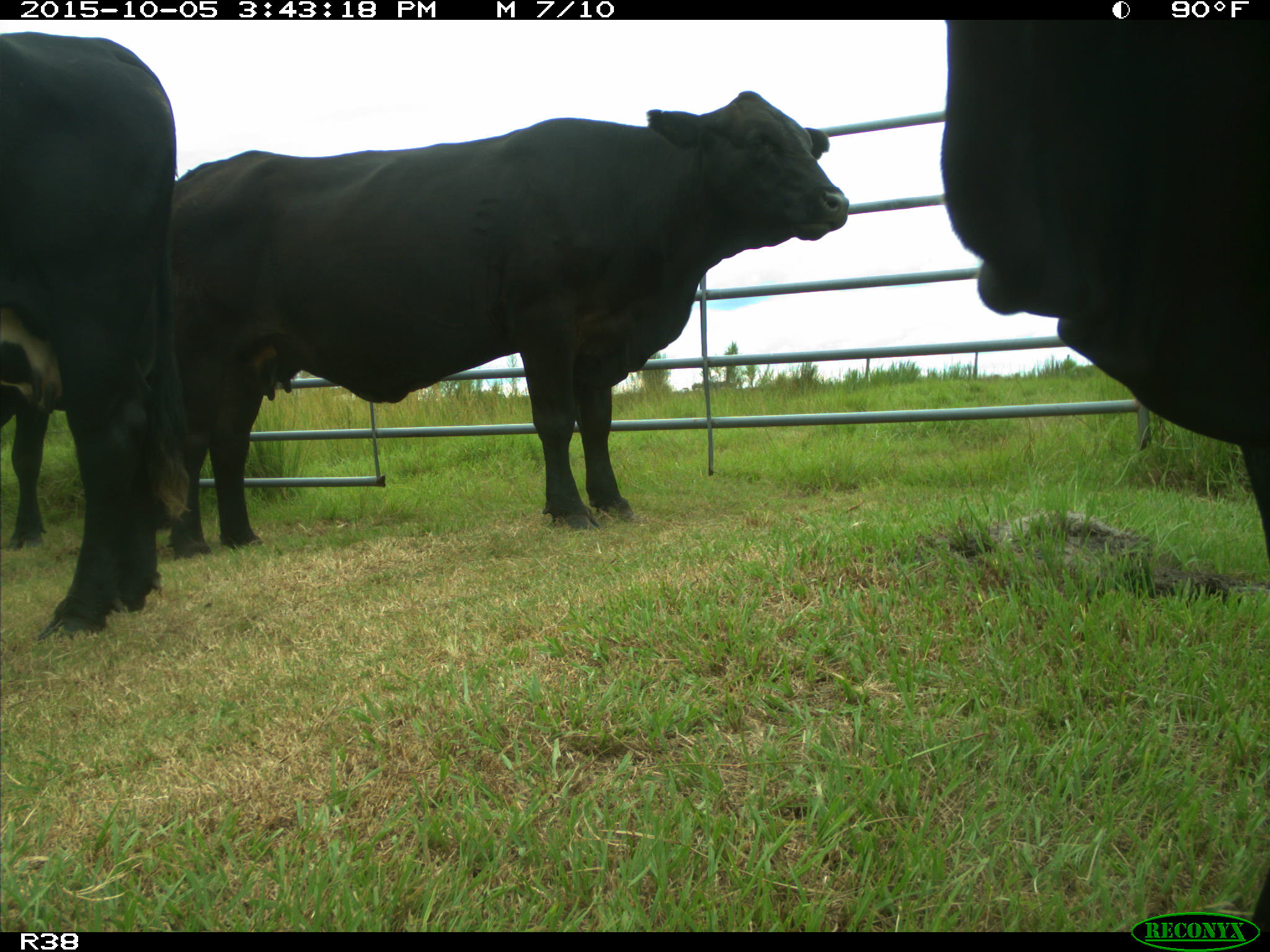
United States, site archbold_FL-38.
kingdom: Animalia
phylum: Chordata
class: Mammalia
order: Artiodactyla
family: Bovidae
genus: Bos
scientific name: Bos taurus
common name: domestic cow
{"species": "Bos taurus (domestic cow)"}